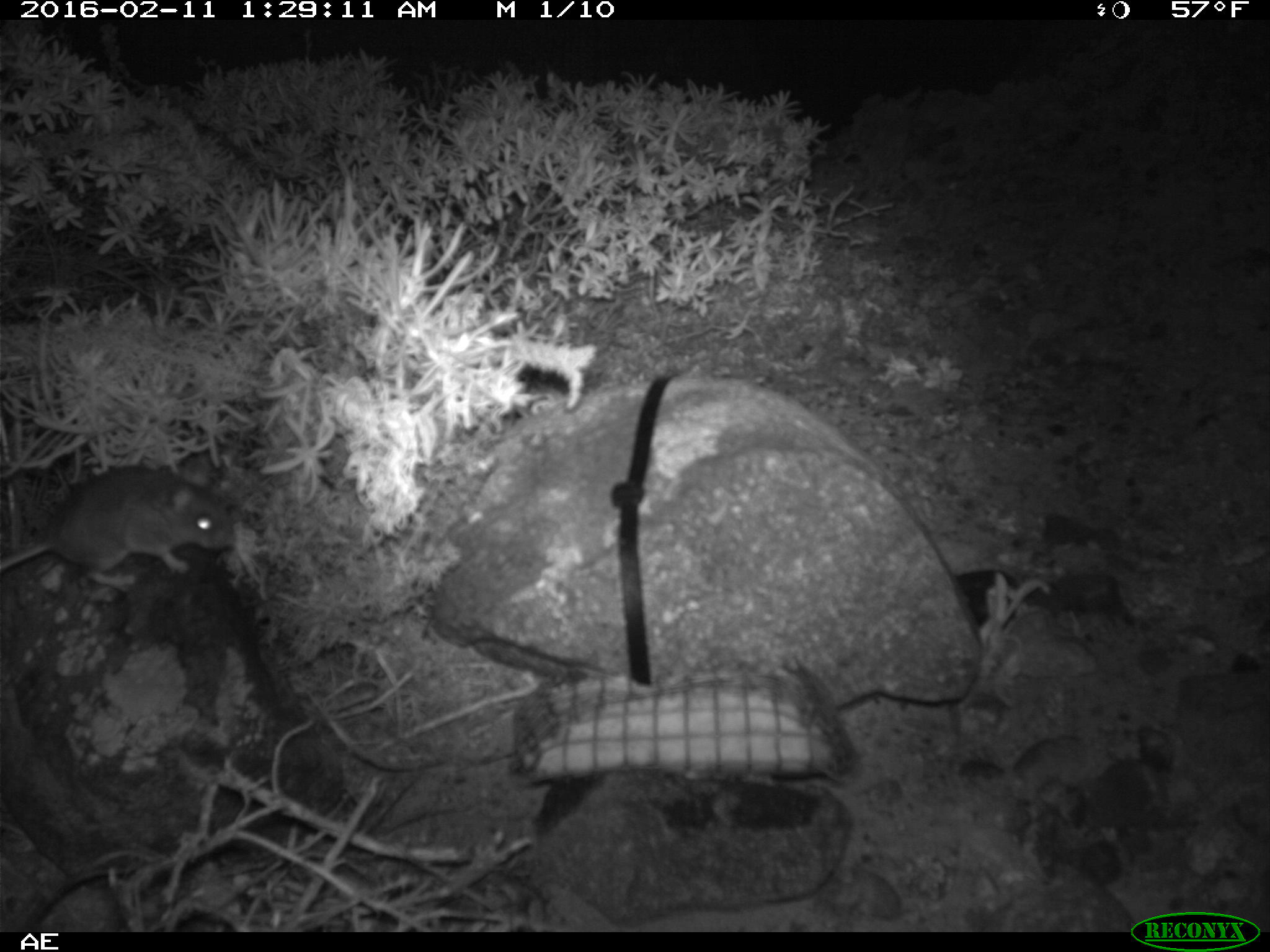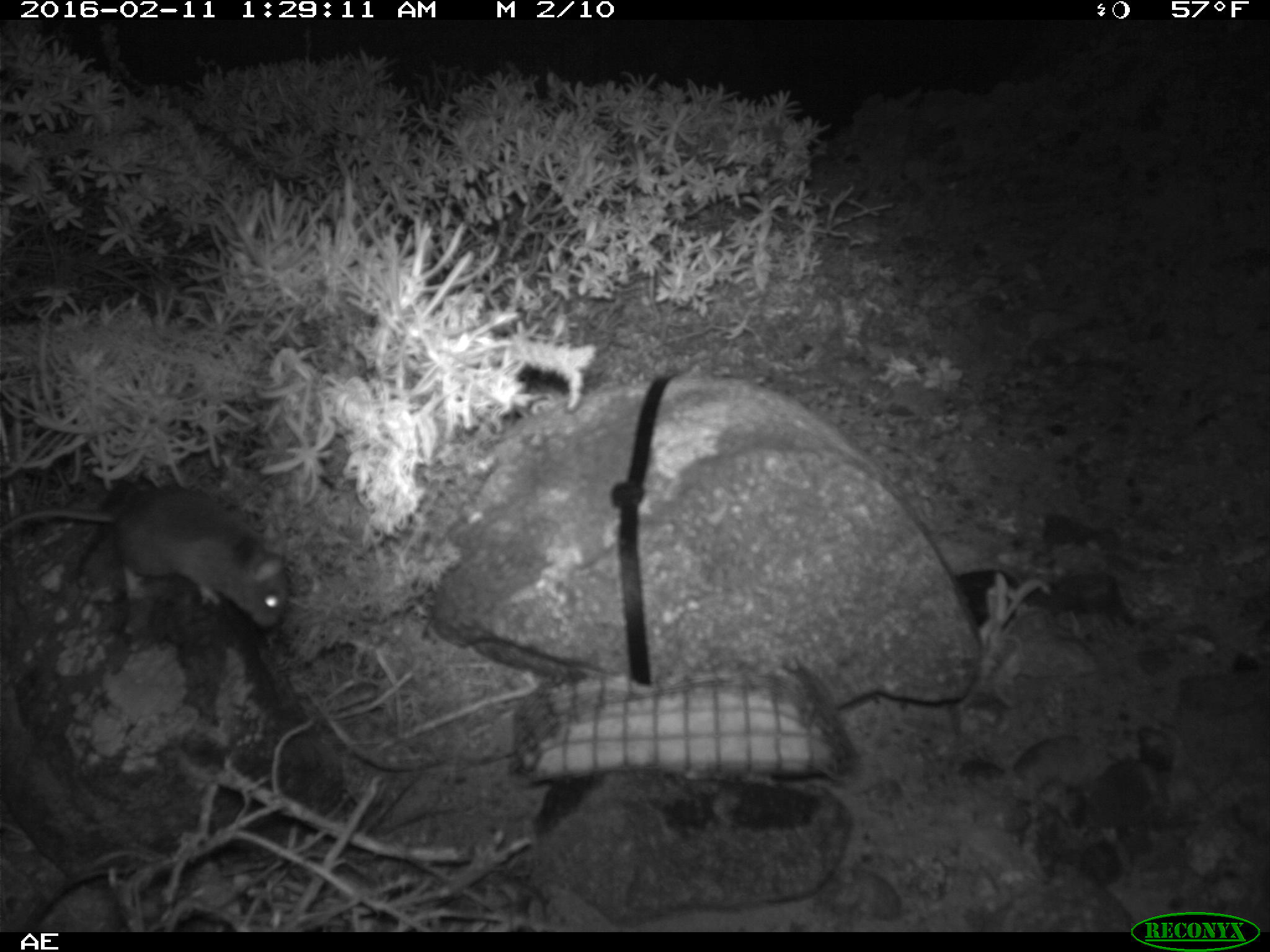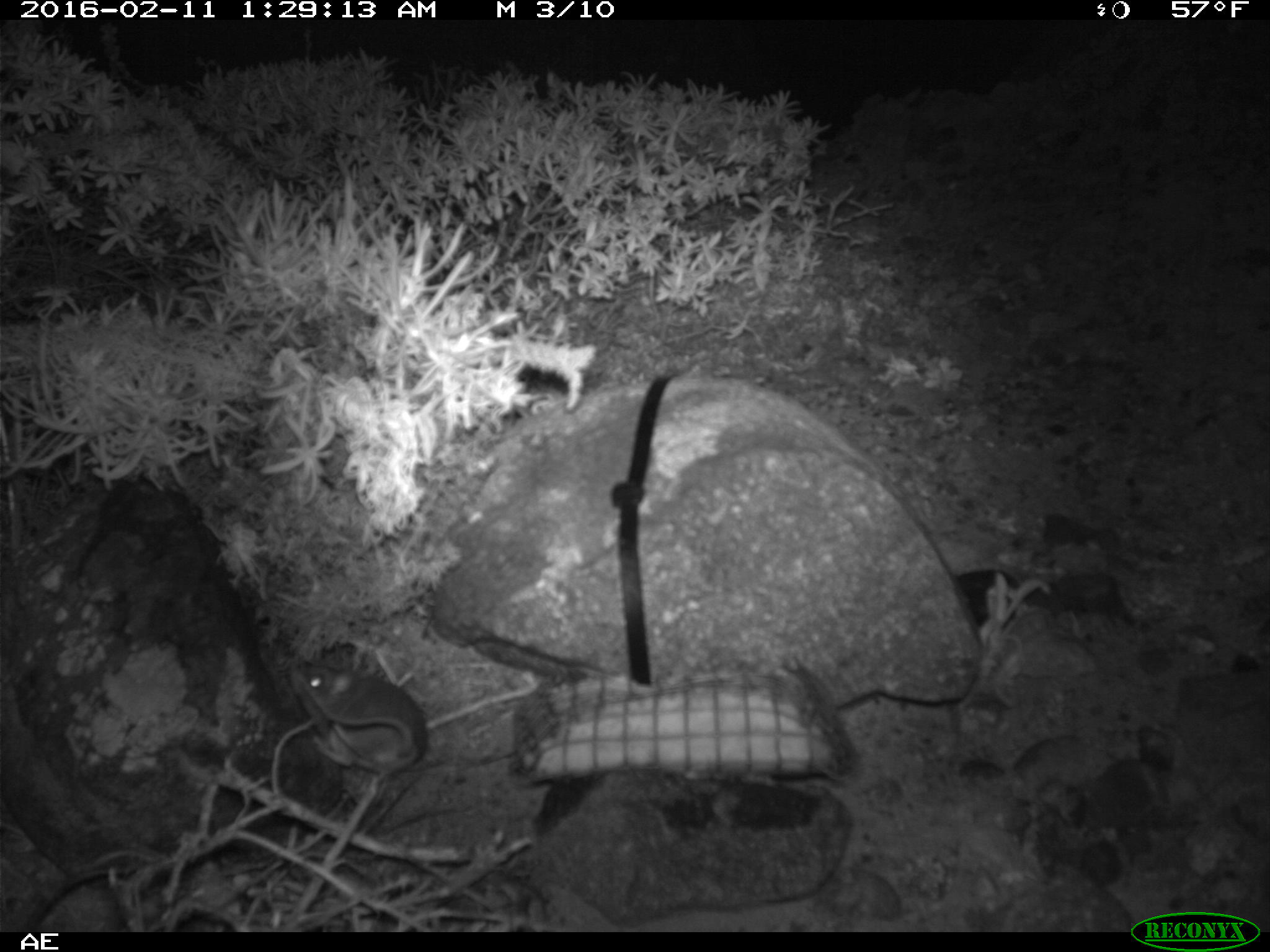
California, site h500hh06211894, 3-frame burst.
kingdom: Animalia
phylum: Chordata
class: Mammalia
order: Rodentia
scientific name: Rodentia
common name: rodent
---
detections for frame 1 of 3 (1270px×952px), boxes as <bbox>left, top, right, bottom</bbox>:
rodent: <bbox>0, 451, 233, 590</bbox>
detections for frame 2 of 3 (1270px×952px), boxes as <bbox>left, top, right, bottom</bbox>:
rodent: <bbox>0, 485, 288, 632</bbox>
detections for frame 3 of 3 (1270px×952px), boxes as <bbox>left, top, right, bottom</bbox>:
rodent: <bbox>288, 660, 429, 781</bbox>